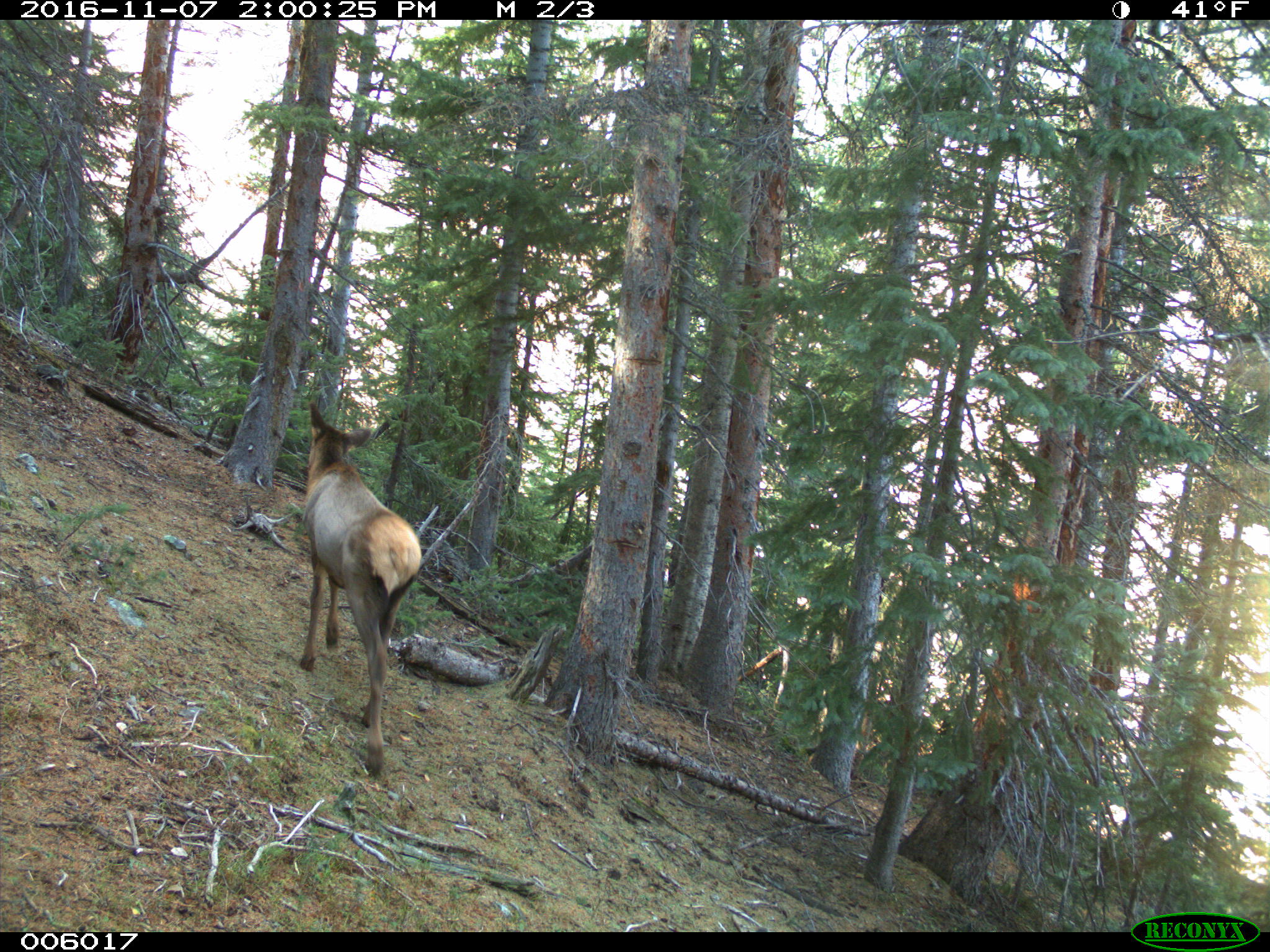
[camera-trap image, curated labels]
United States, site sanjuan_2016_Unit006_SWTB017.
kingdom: Animalia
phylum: Chordata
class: Mammalia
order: Artiodactyla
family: Cervidae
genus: Cervus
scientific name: Cervus elaphus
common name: red deer